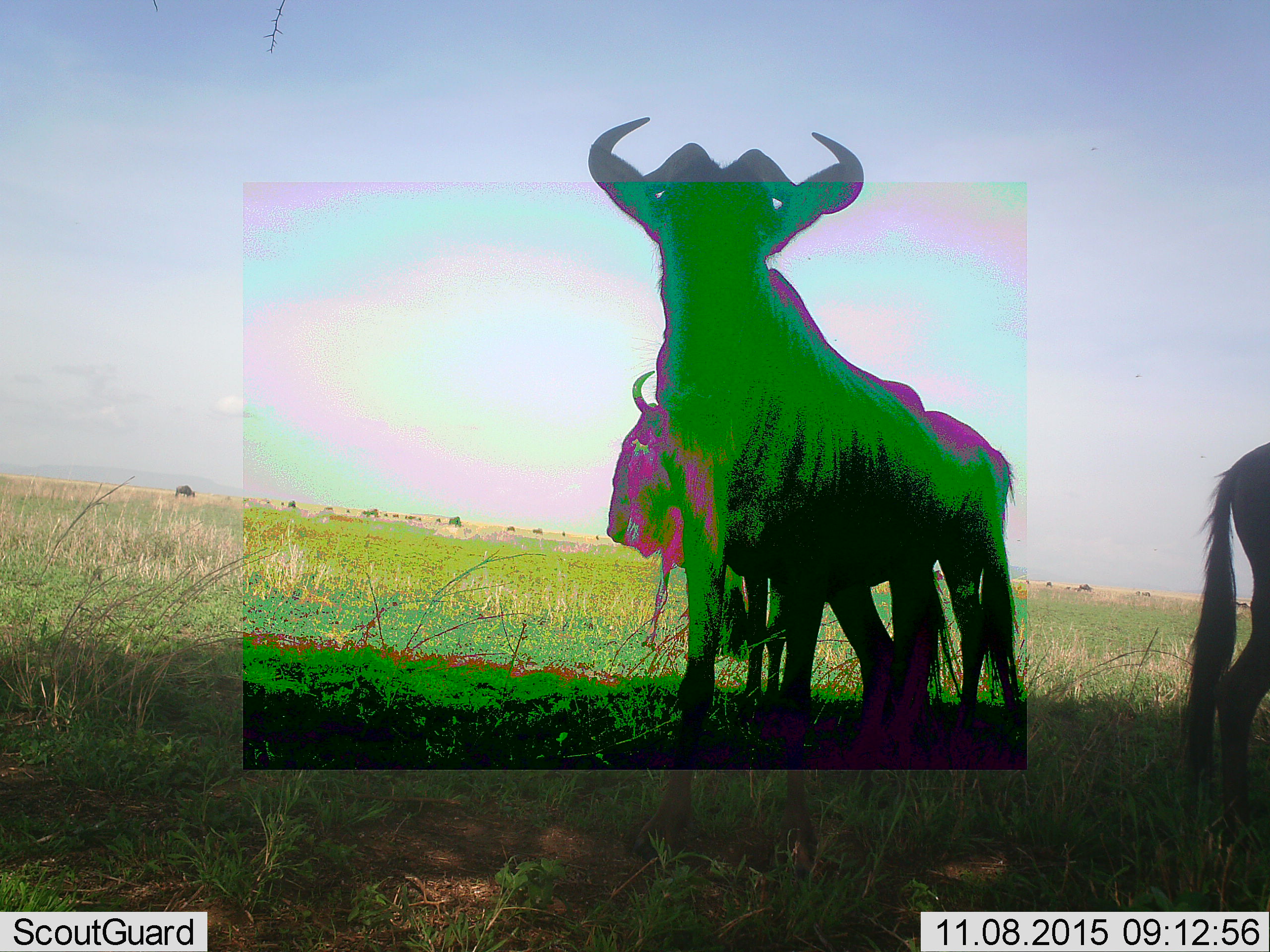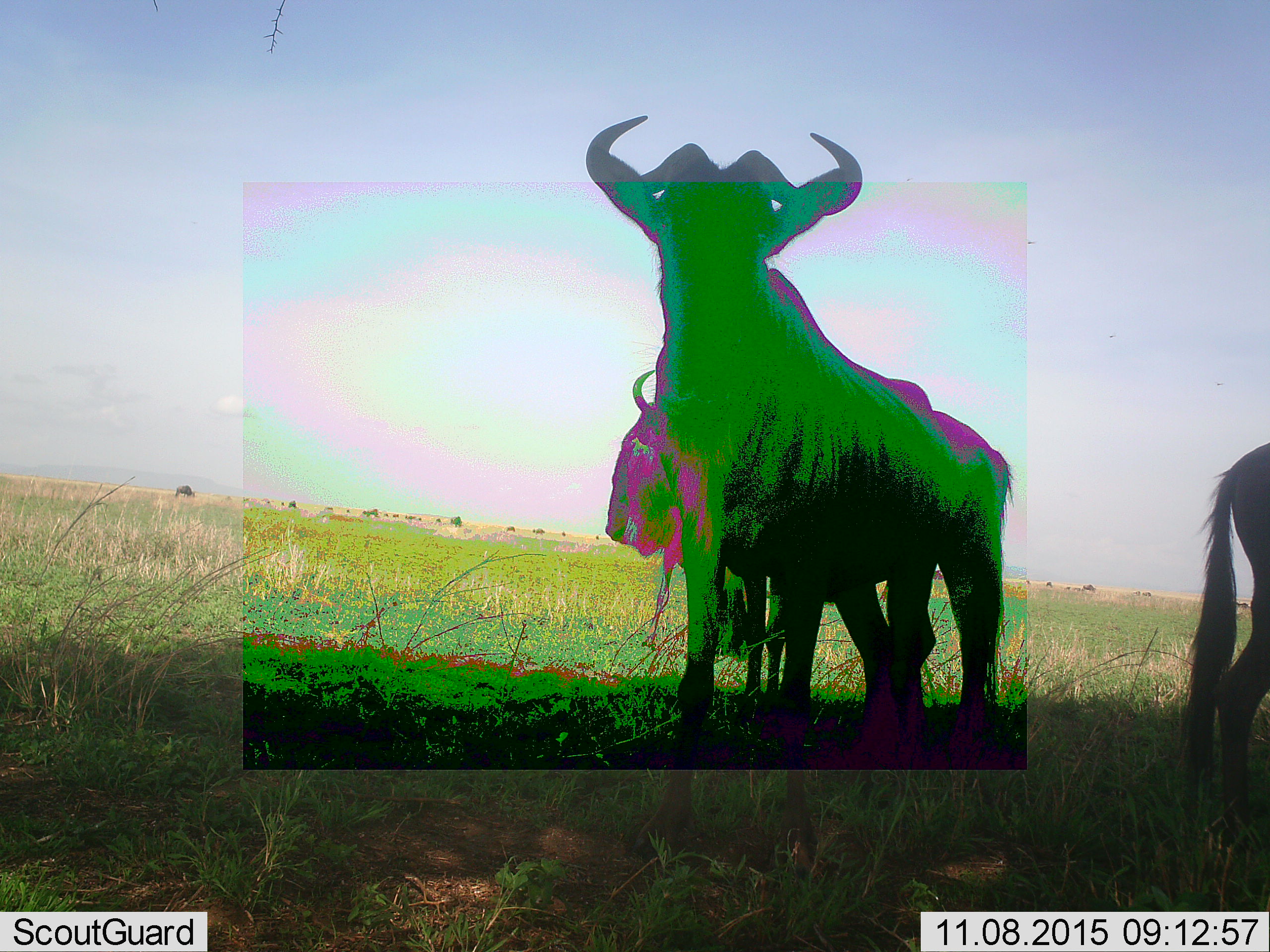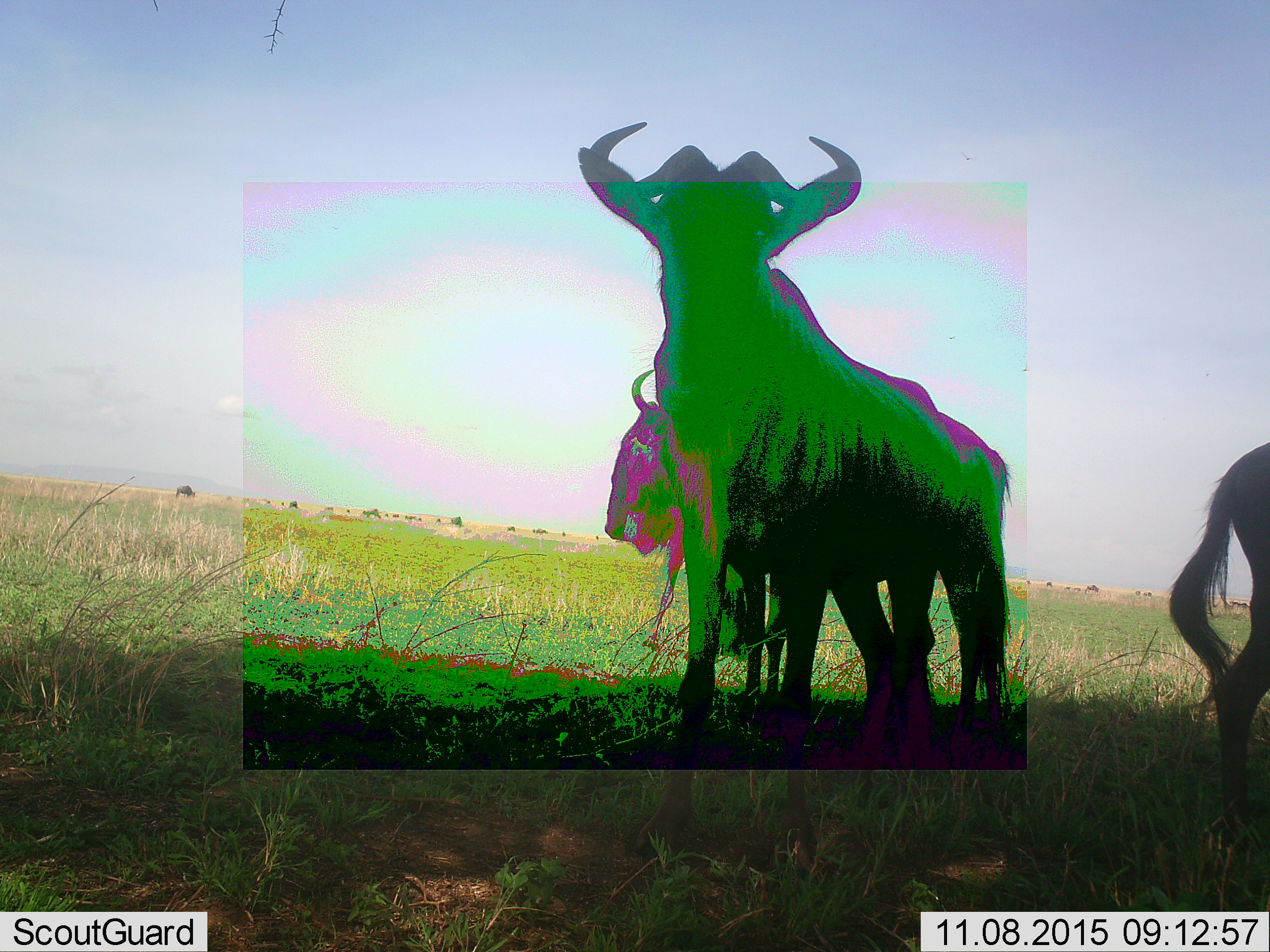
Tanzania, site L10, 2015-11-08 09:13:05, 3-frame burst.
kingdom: Animalia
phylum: Chordata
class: Mammalia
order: Artiodactyla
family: Bovidae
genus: Connochaetes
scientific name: Connochaetes taurinus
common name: blue wildebeest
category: wildebeest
Wildebeest (blue wildebeest) (Connochaetes taurinus), count 4. Behavior (volunteer vote fractions): standing 89%, resting 0%, moving 44%, interacting 0%. Young present (vote fraction): 0%. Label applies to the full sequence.